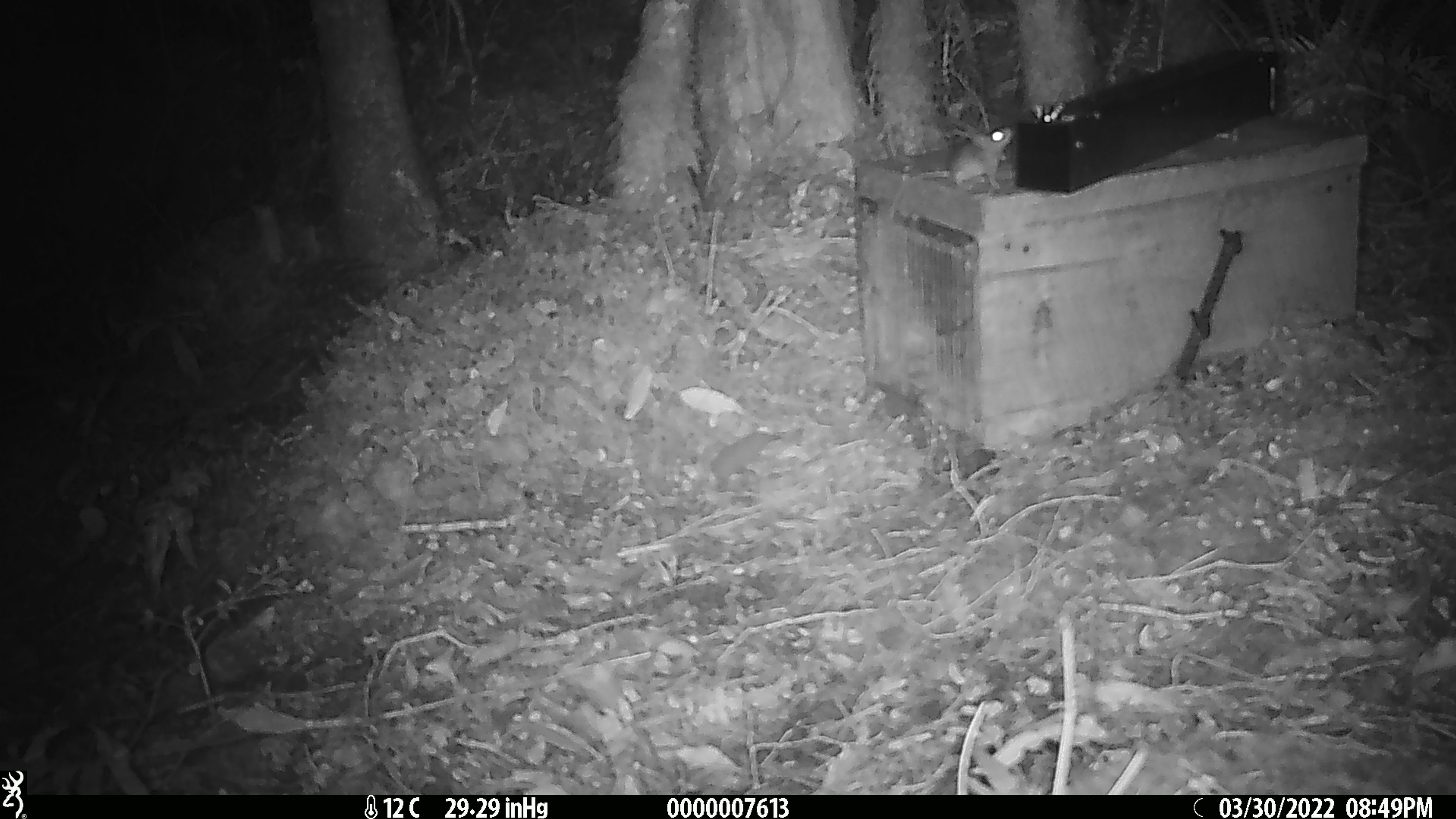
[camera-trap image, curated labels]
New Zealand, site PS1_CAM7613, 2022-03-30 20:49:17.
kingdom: Animalia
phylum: Chordata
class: Mammalia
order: Rodentia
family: Muridae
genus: Mus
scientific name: Mus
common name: mouse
Mouse (Mus).